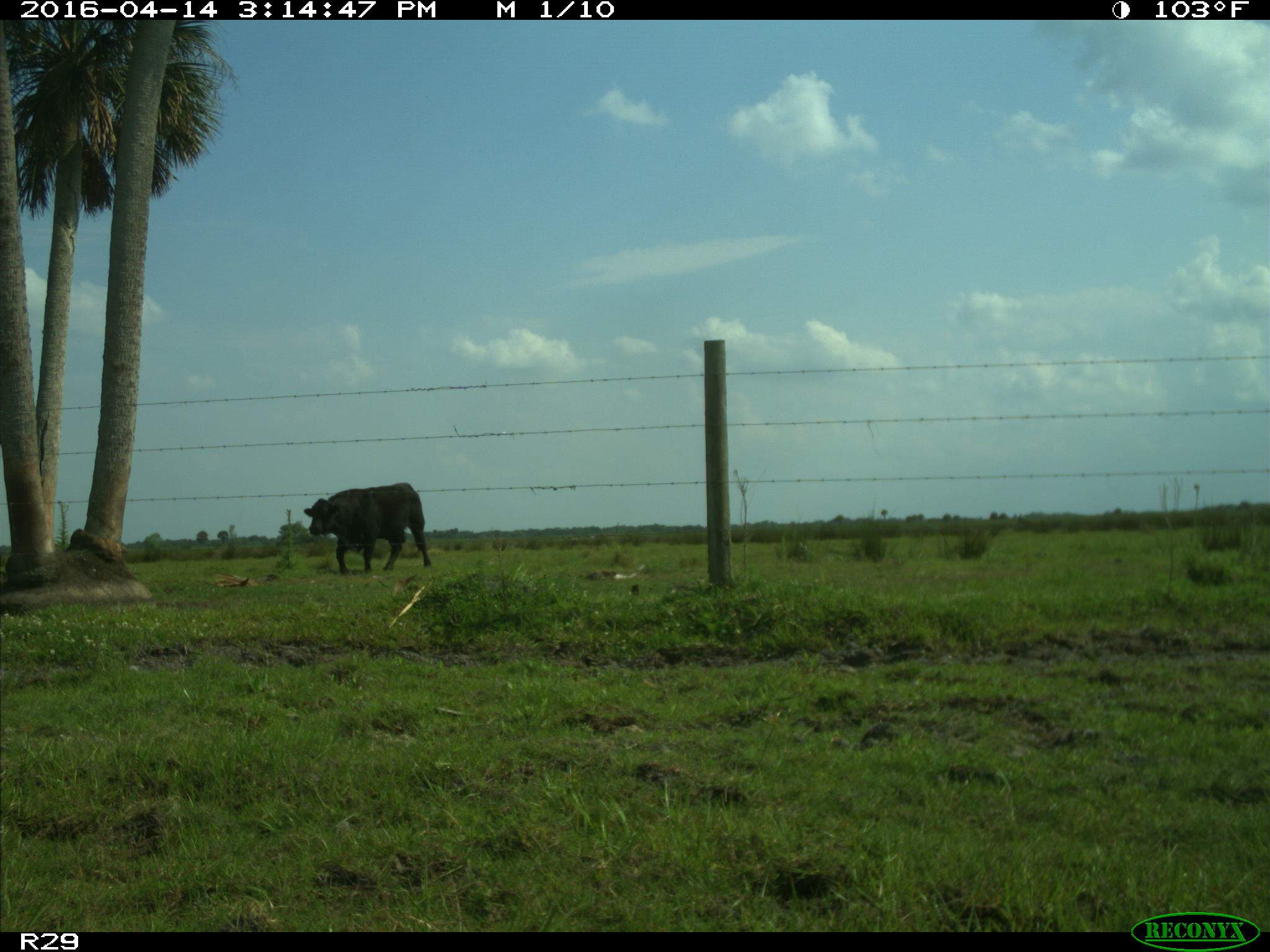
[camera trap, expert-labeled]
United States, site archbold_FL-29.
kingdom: Animalia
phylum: Chordata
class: Mammalia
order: Artiodactyla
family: Bovidae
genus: Bos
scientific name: Bos taurus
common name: domestic cow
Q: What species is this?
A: Bos taurus (domestic cow).